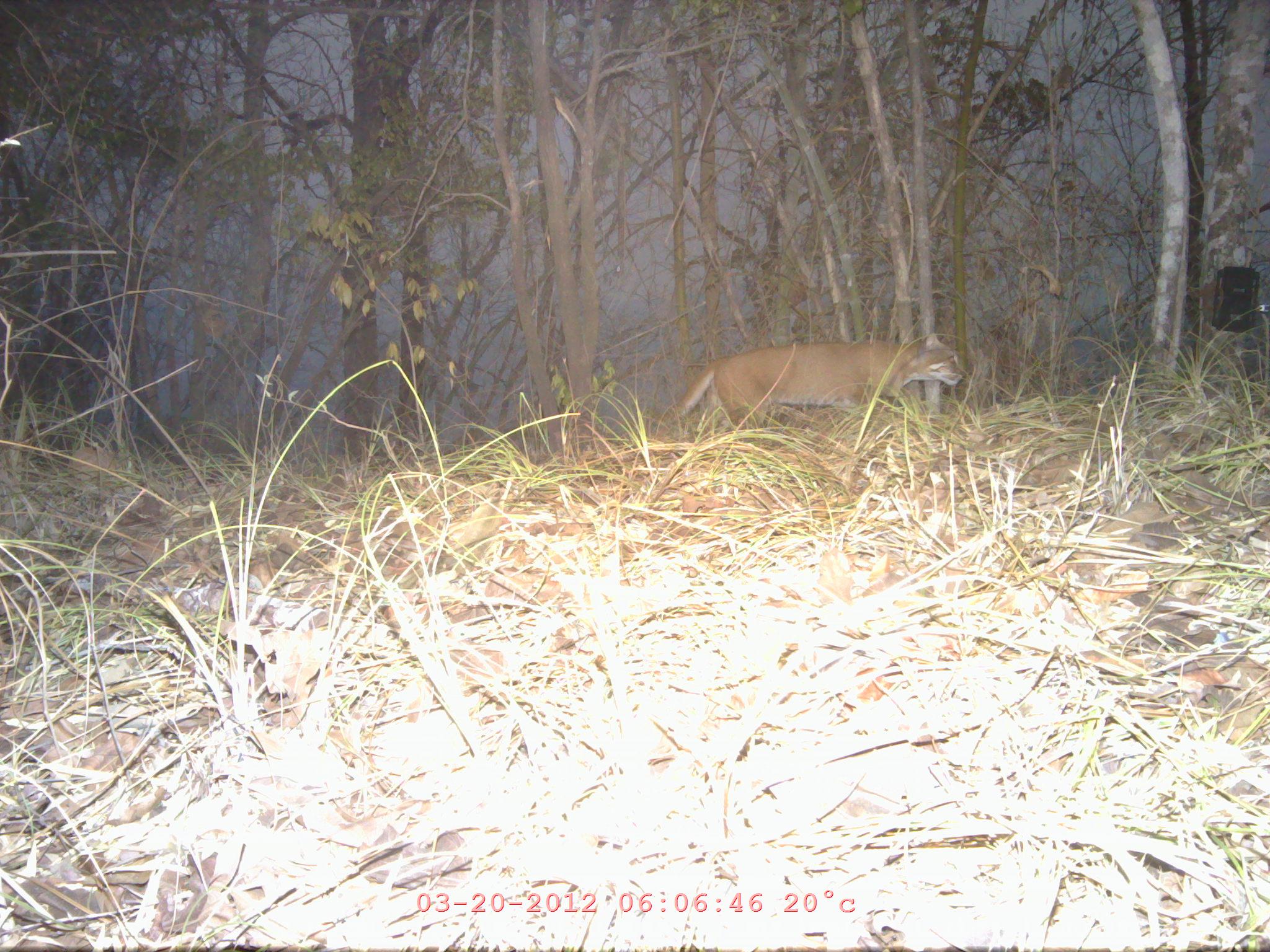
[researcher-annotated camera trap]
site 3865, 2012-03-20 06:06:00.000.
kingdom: Animalia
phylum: Chordata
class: Mammalia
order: Carnivora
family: Felidae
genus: Catopuma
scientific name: Catopuma temminckii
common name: asian golden cat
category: pardofelis temminckii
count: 1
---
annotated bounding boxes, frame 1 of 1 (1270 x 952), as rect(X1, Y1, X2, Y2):
pardofelis temminckii: rect(654, 333, 965, 442)